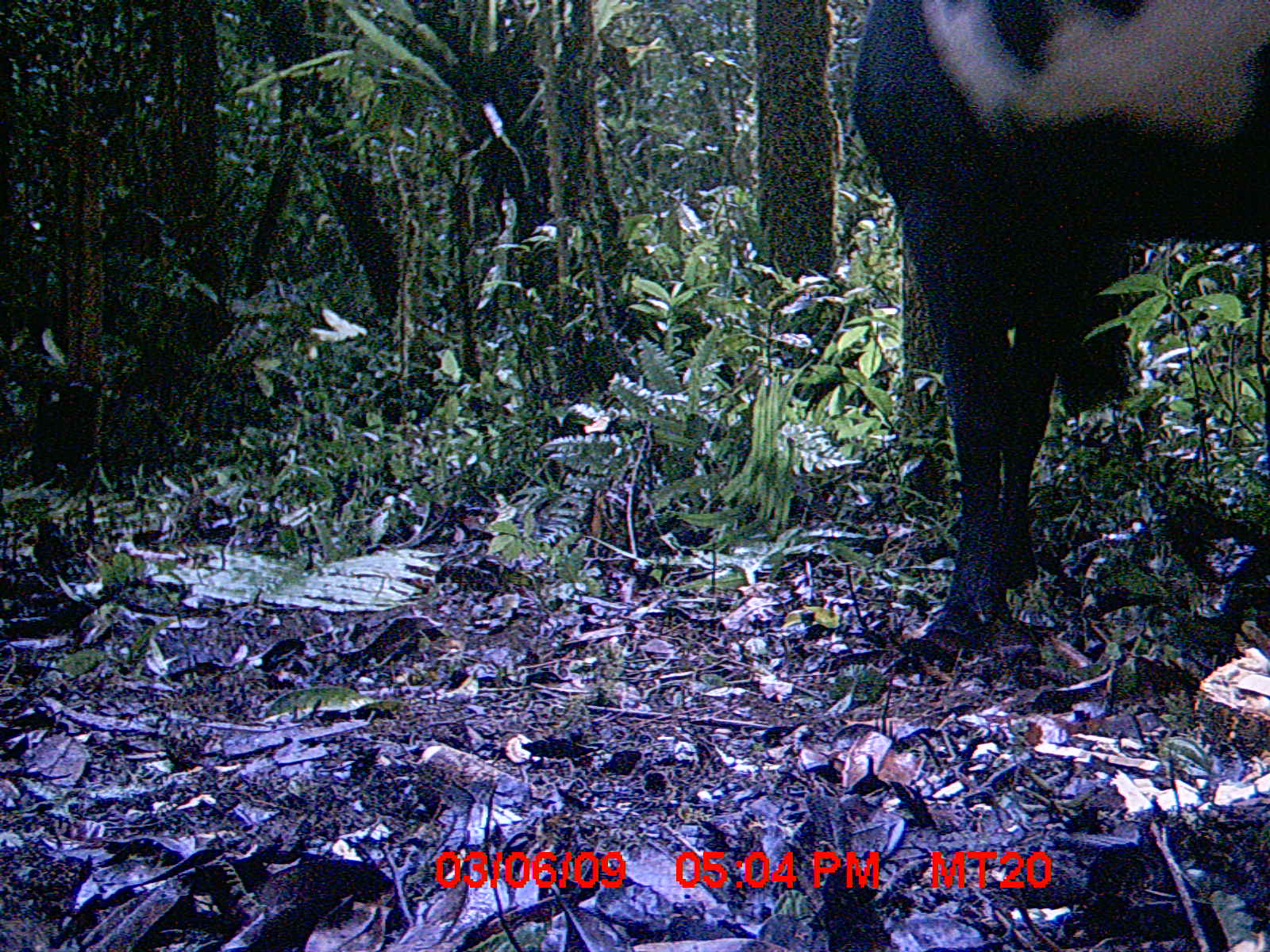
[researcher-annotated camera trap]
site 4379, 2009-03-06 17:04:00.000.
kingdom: Animalia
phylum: Chordata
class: Mammalia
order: Artiodactyla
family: Bovidae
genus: Bos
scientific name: Bos taurus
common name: domestic cattle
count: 2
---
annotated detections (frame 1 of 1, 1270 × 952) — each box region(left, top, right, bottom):
bos taurus: region(849, 1, 1270, 669)